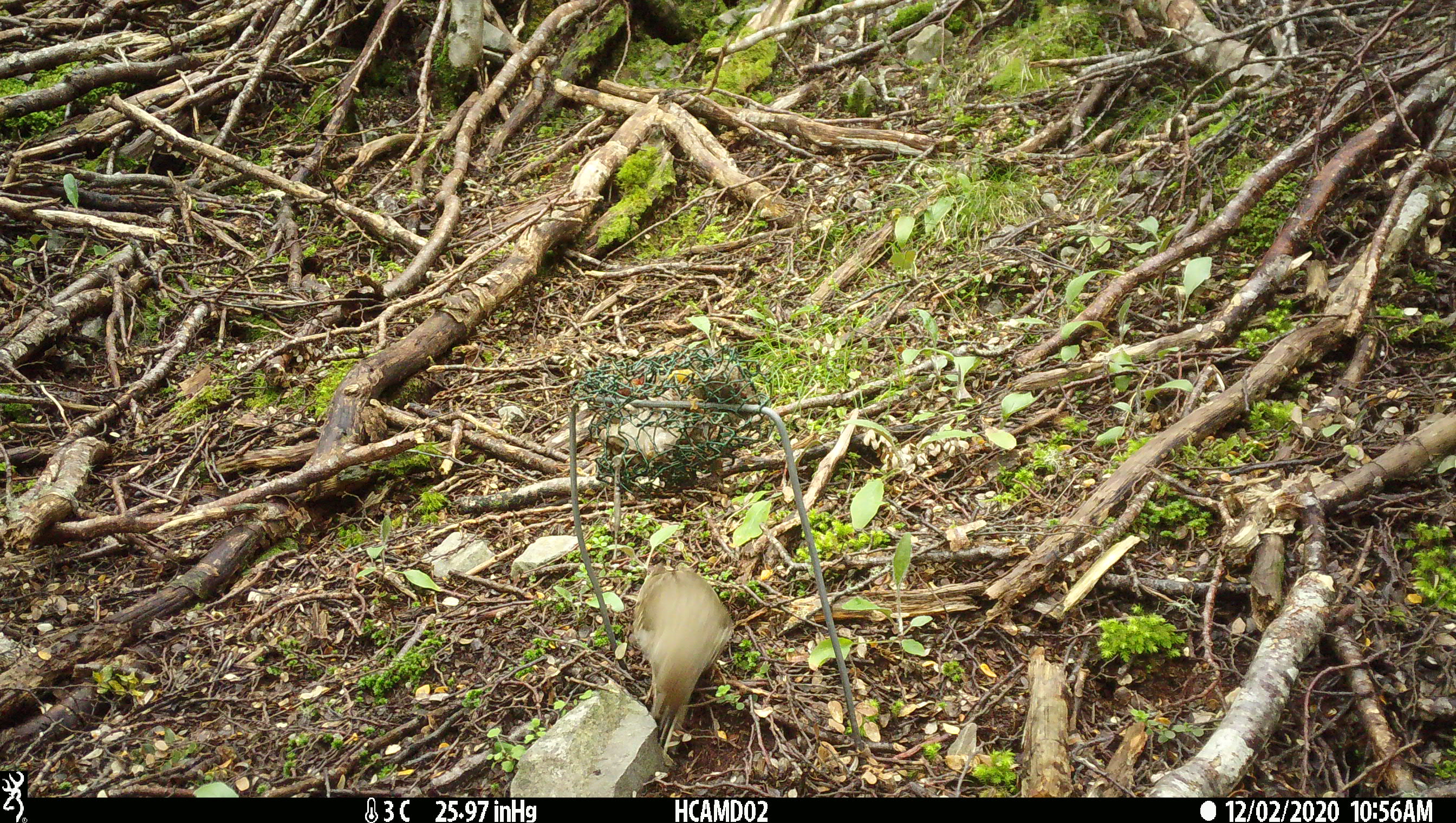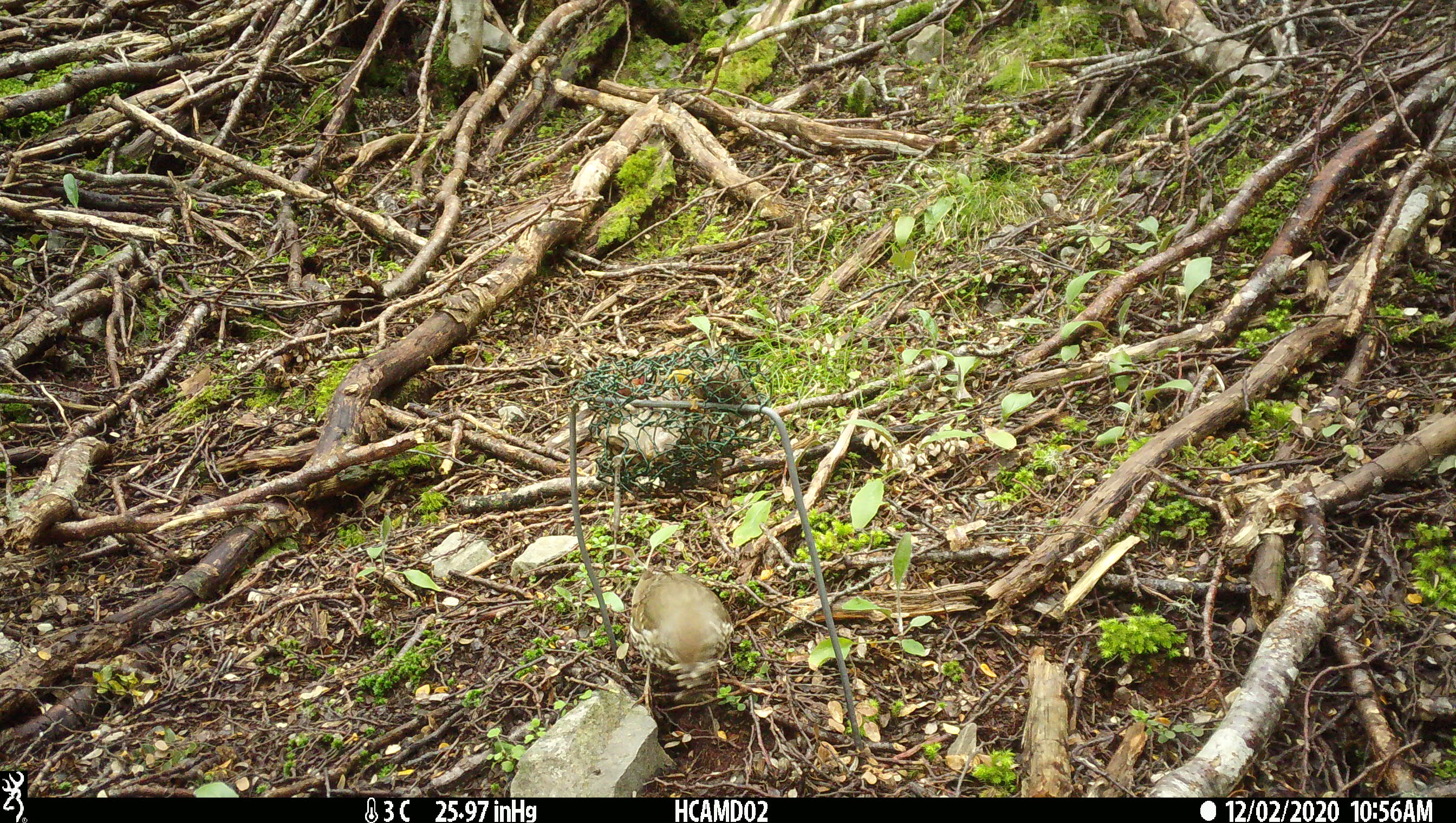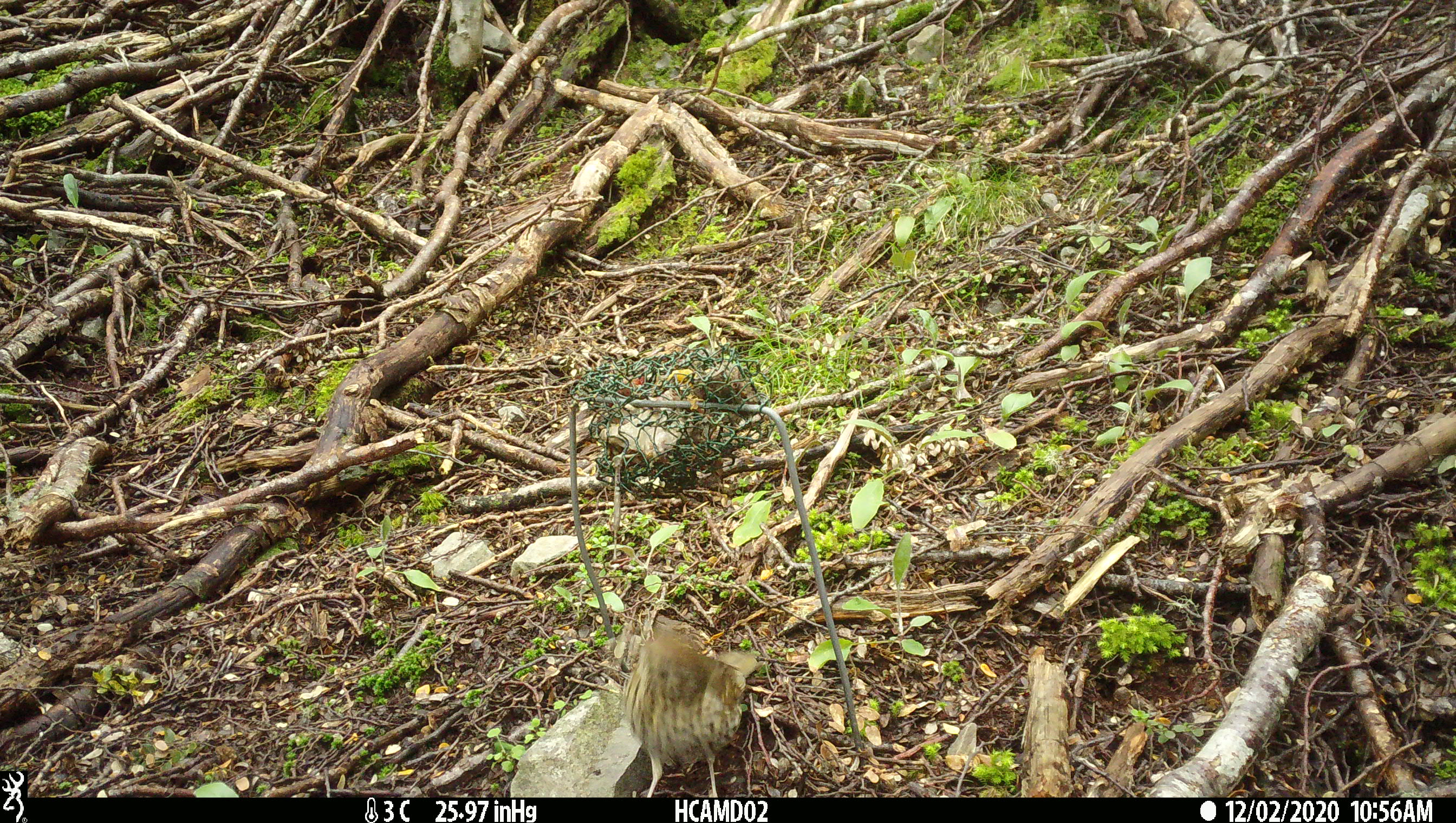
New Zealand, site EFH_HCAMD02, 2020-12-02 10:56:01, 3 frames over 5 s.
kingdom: Animalia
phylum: Chordata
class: Aves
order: Passeriformes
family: Turdidae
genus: Turdus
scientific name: Turdus philomelos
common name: song thrush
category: thrush